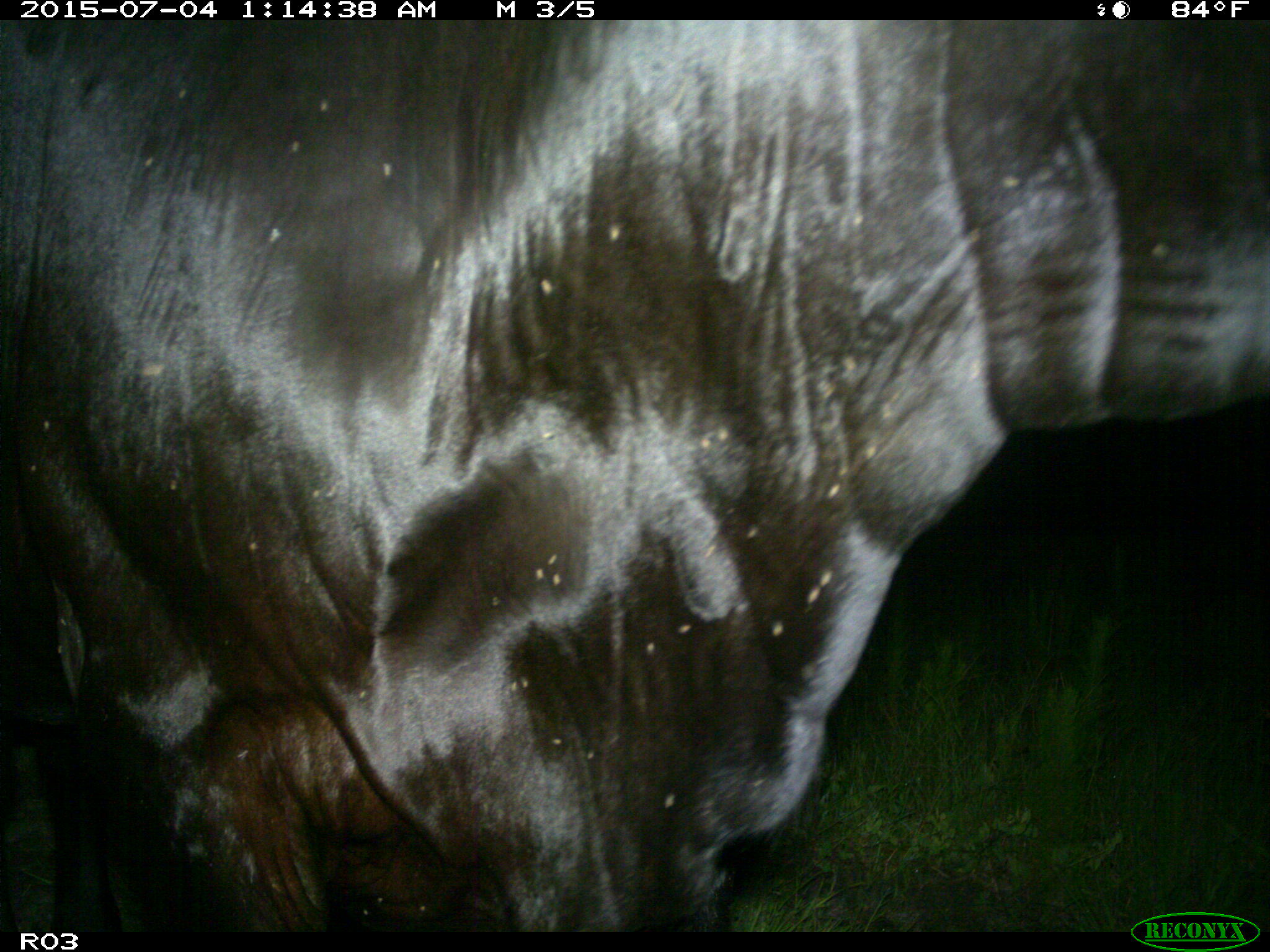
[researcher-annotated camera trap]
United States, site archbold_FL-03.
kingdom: Animalia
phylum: Chordata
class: Mammalia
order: Artiodactyla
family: Bovidae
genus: Bos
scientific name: Bos taurus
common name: domestic cow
Bos taurus (domestic cow).